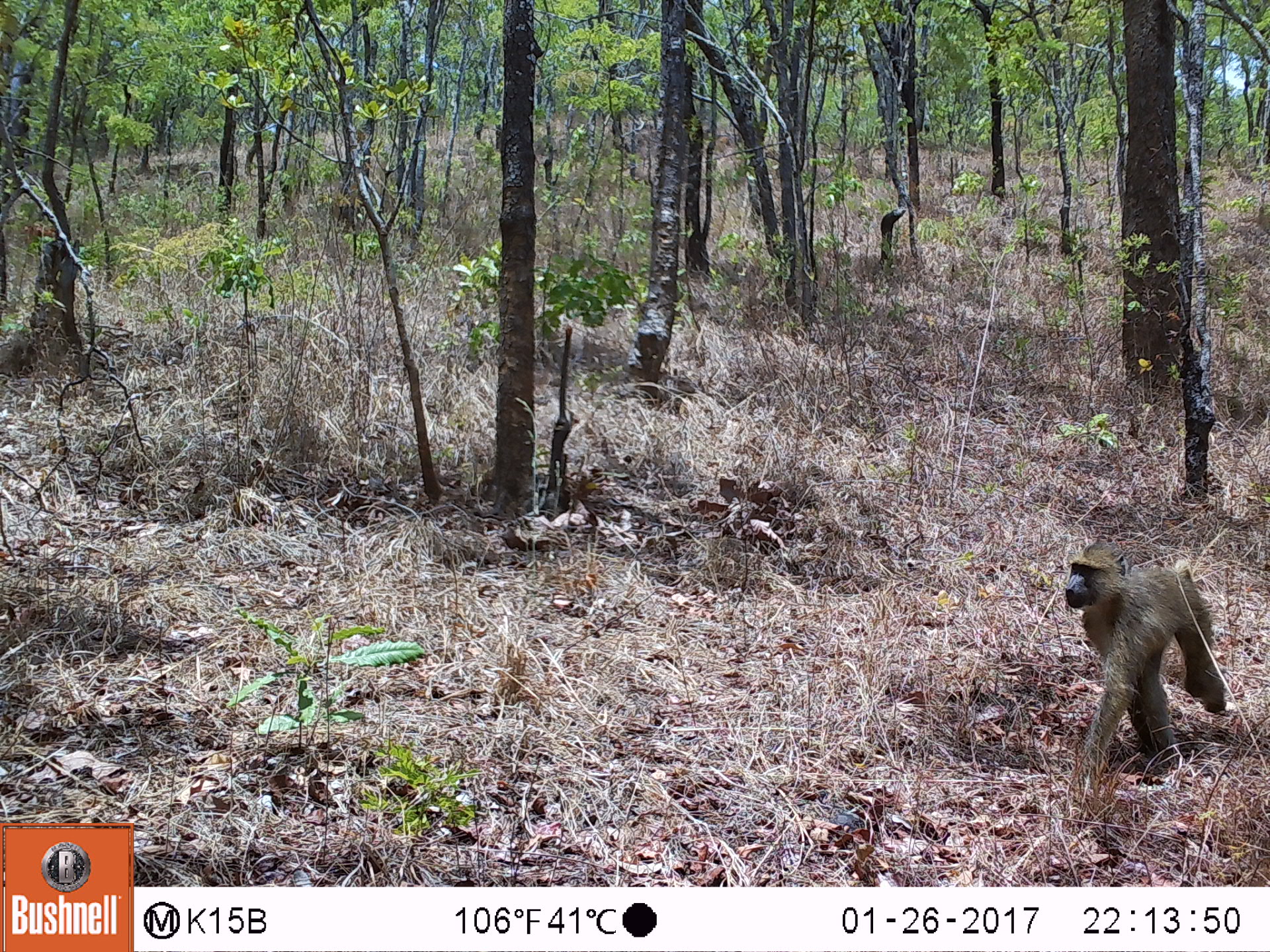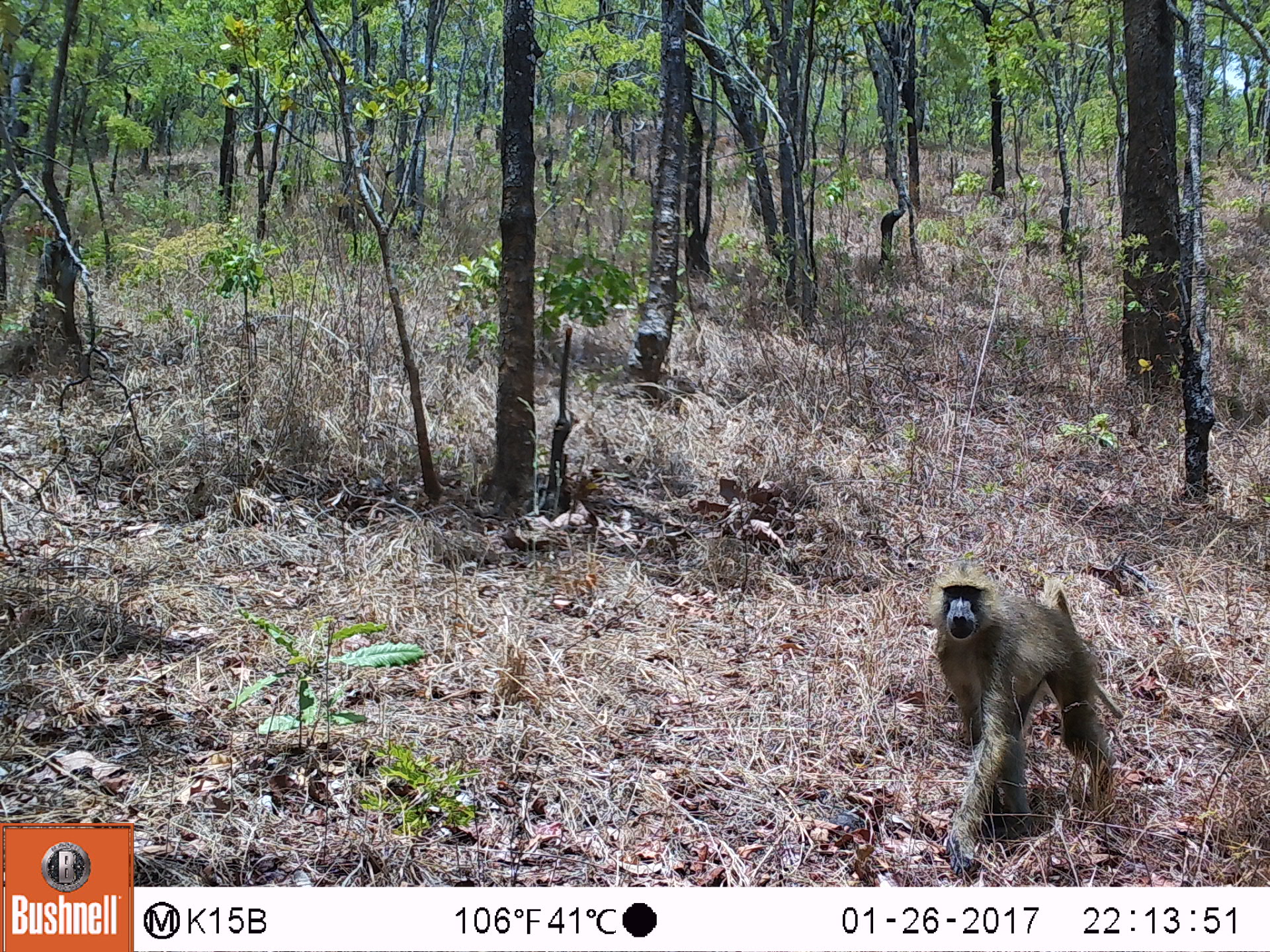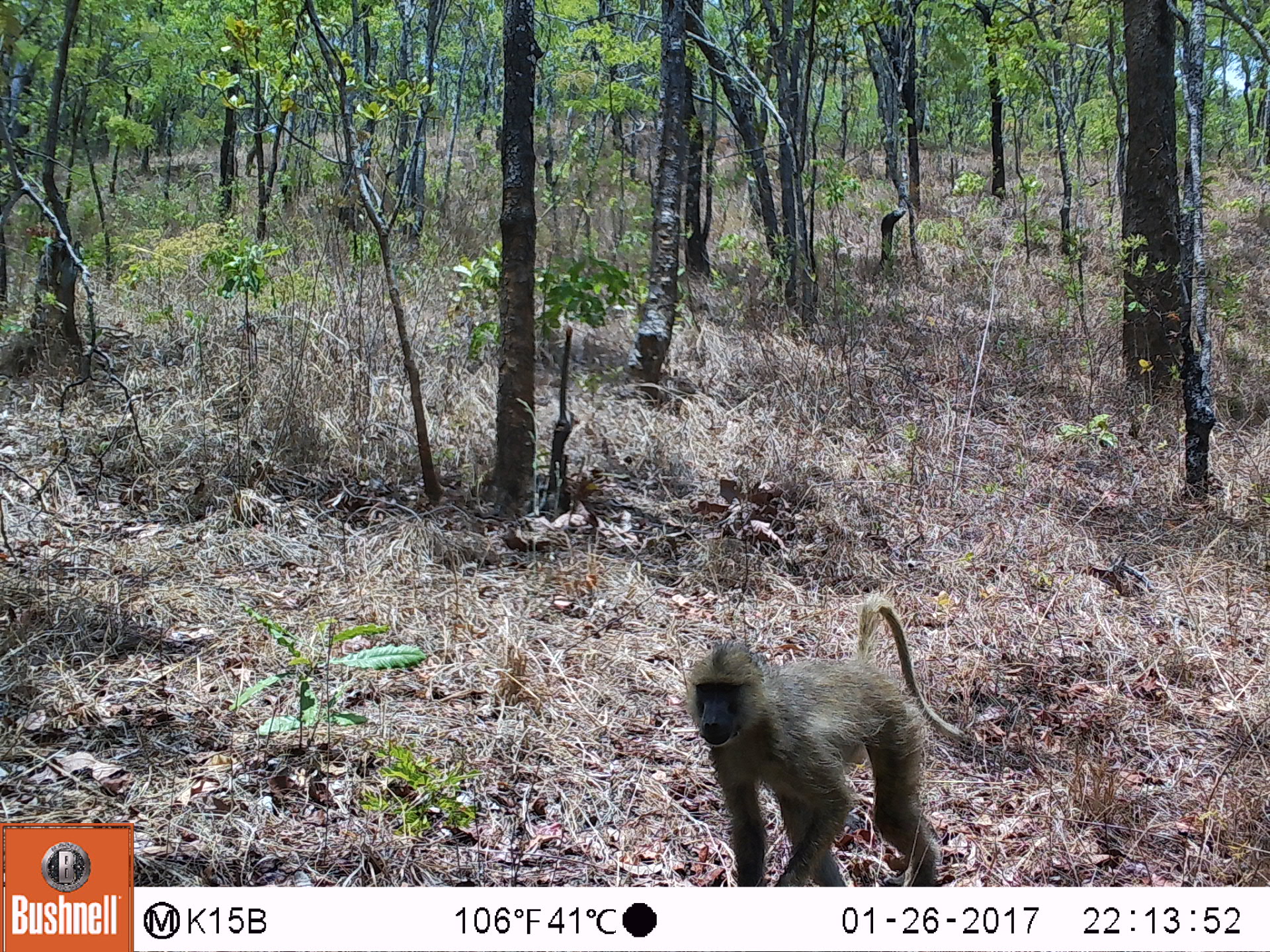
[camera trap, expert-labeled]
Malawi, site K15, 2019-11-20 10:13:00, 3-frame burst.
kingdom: Animalia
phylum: Chordata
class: Mammalia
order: Primates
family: Cercopithecidae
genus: Papio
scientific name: Papio cynocephalus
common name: yellow baboon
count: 1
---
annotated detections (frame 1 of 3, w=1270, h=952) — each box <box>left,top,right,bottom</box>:
yellow baboon: <box>1056,552,1226,779</box>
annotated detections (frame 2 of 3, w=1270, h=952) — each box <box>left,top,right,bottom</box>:
yellow baboon: <box>924,567,1108,872</box>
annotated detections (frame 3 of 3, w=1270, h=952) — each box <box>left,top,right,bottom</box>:
yellow baboon: <box>690,590,959,882</box>